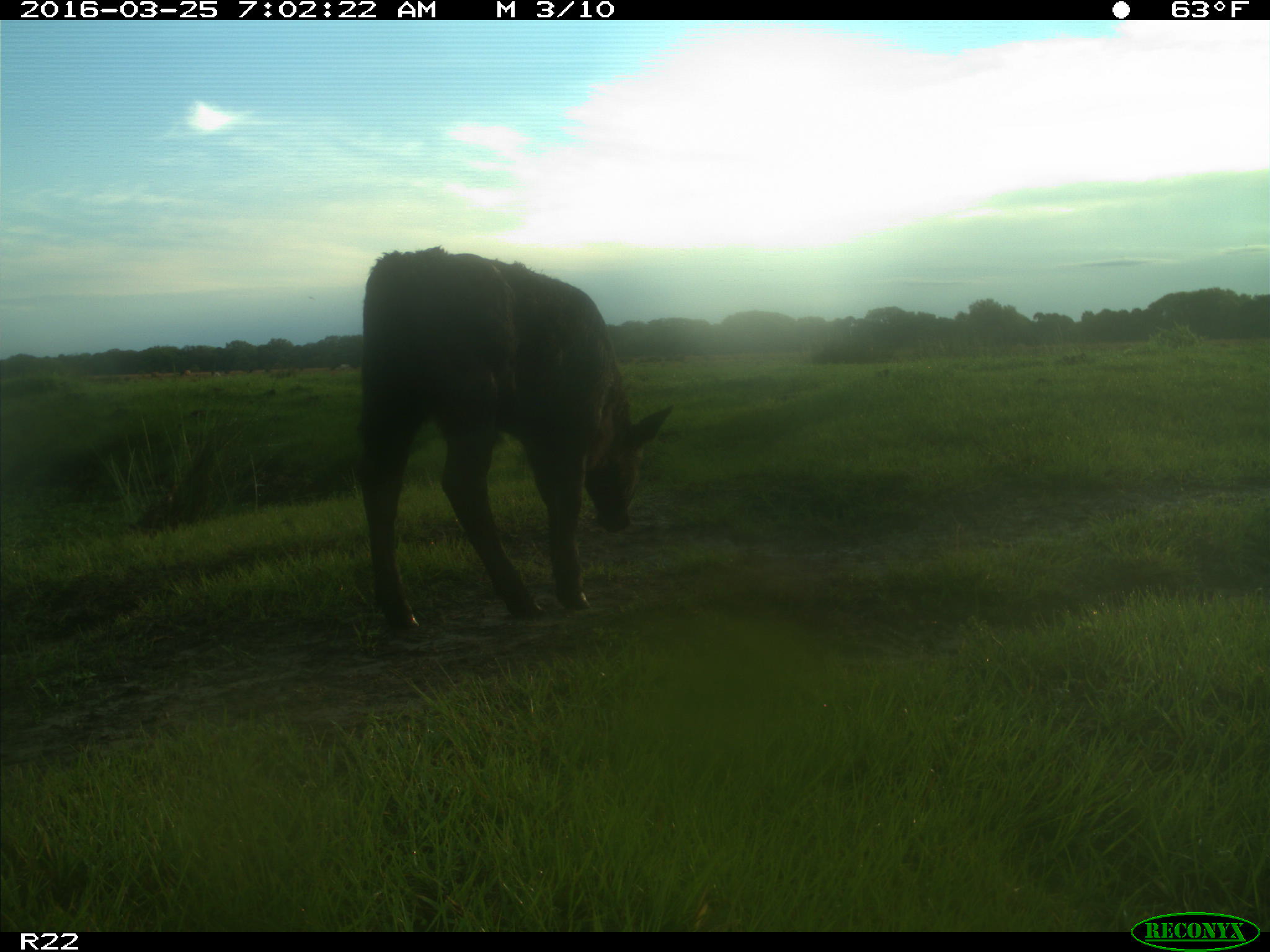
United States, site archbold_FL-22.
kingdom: Animalia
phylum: Chordata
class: Mammalia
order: Artiodactyla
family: Bovidae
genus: Bos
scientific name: Bos taurus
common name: domestic cow